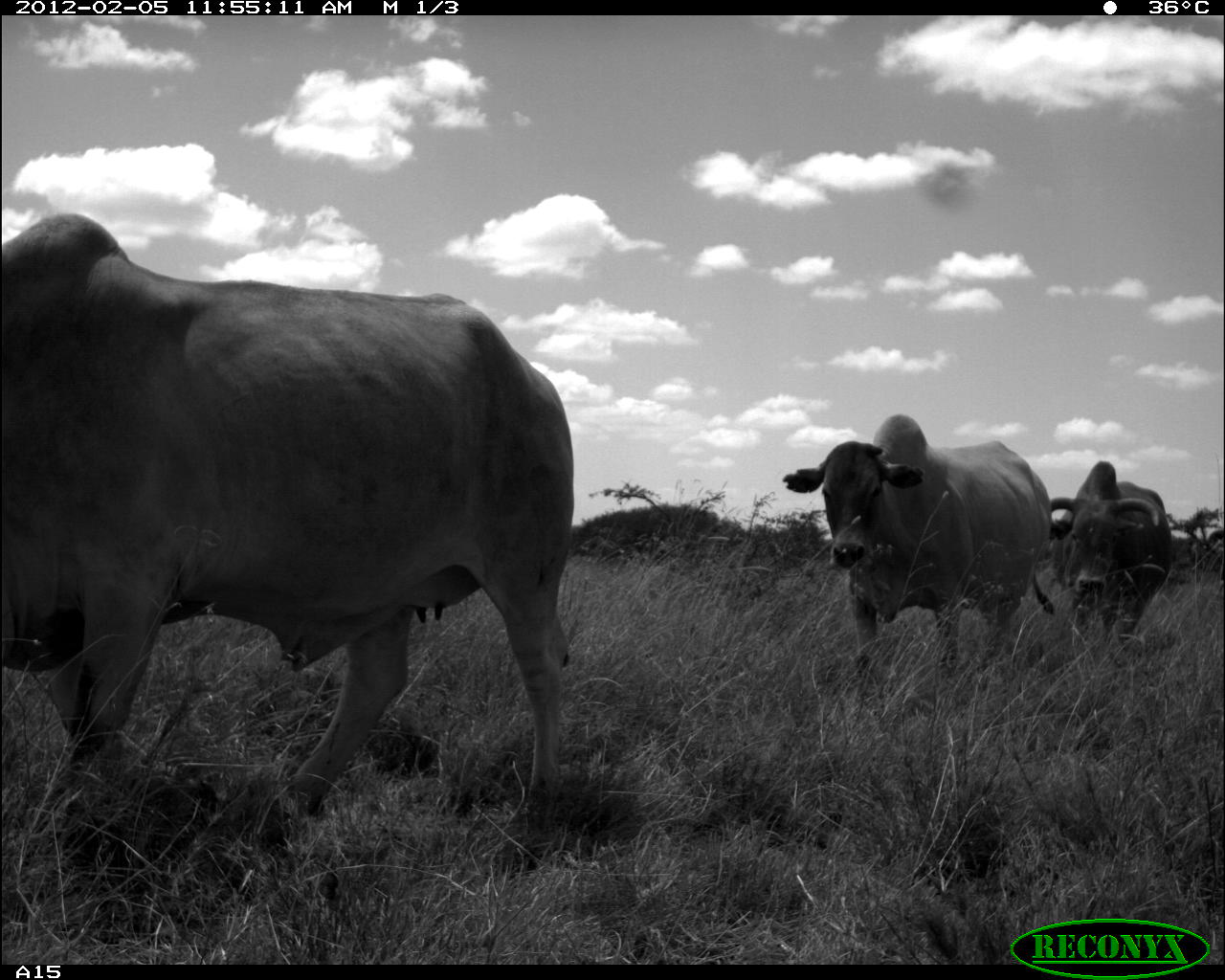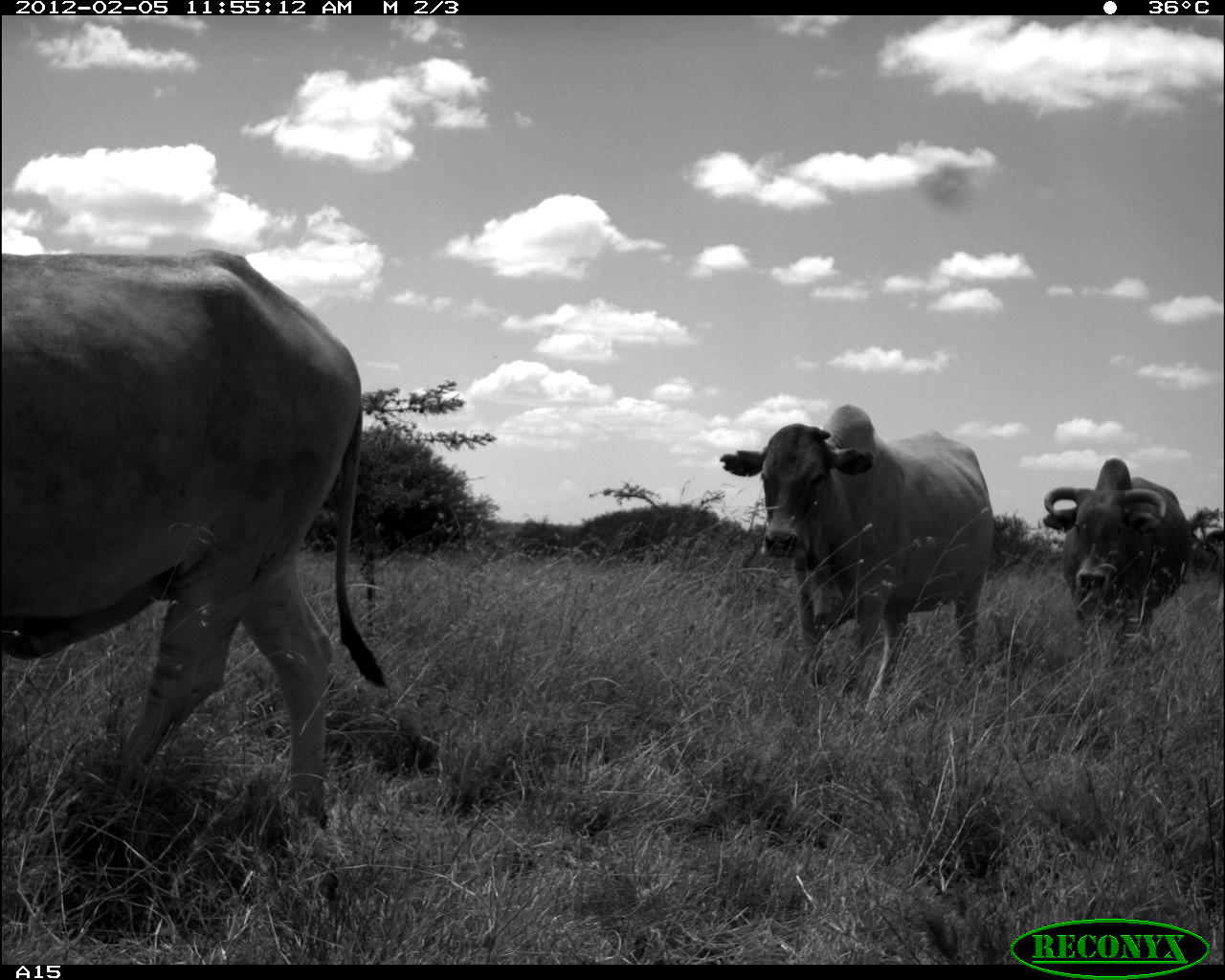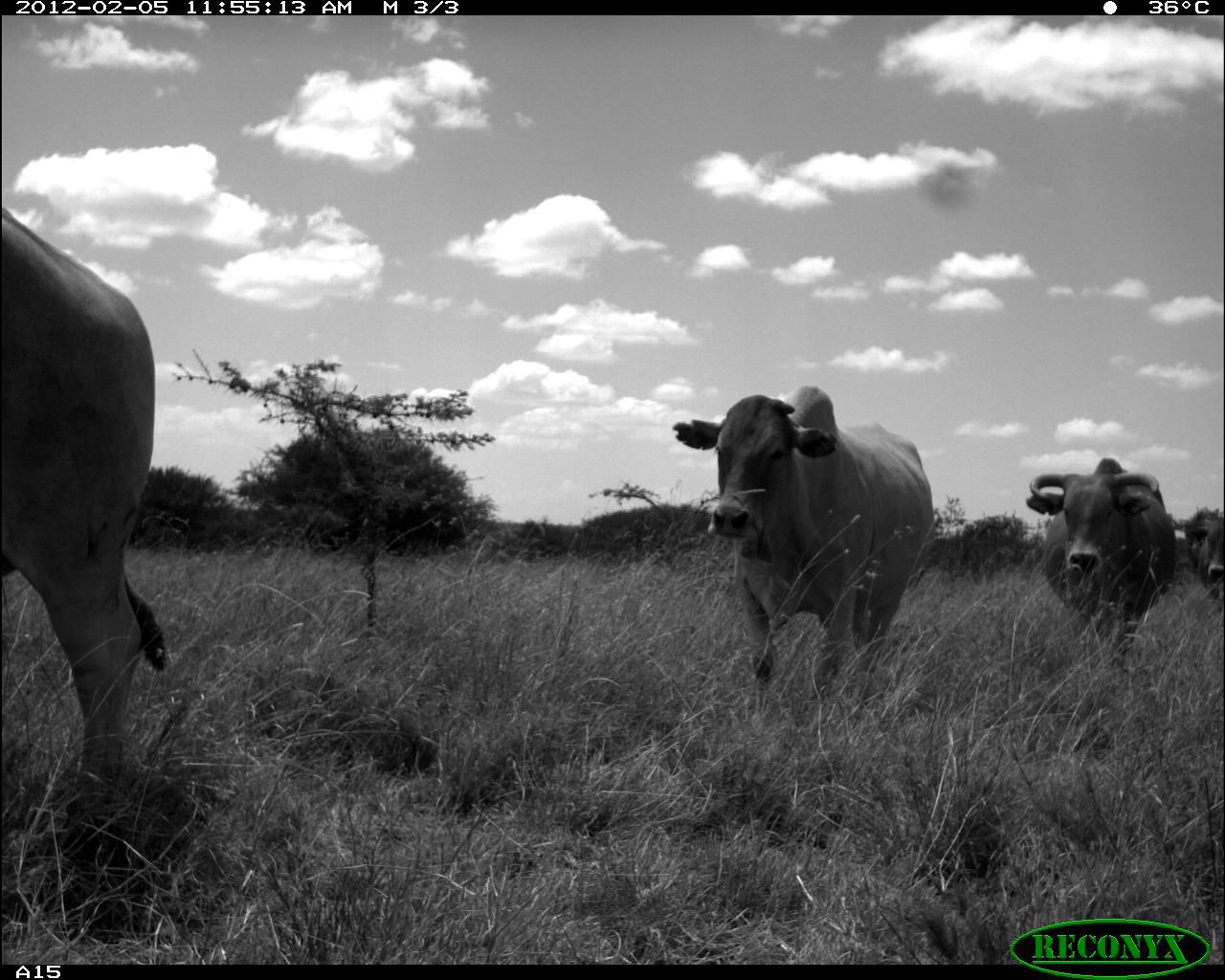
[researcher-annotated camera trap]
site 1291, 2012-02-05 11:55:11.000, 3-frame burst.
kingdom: Animalia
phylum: Chordata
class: Mammalia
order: Artiodactyla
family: Bovidae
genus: Bos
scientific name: Bos taurus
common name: domestic cattle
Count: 3.